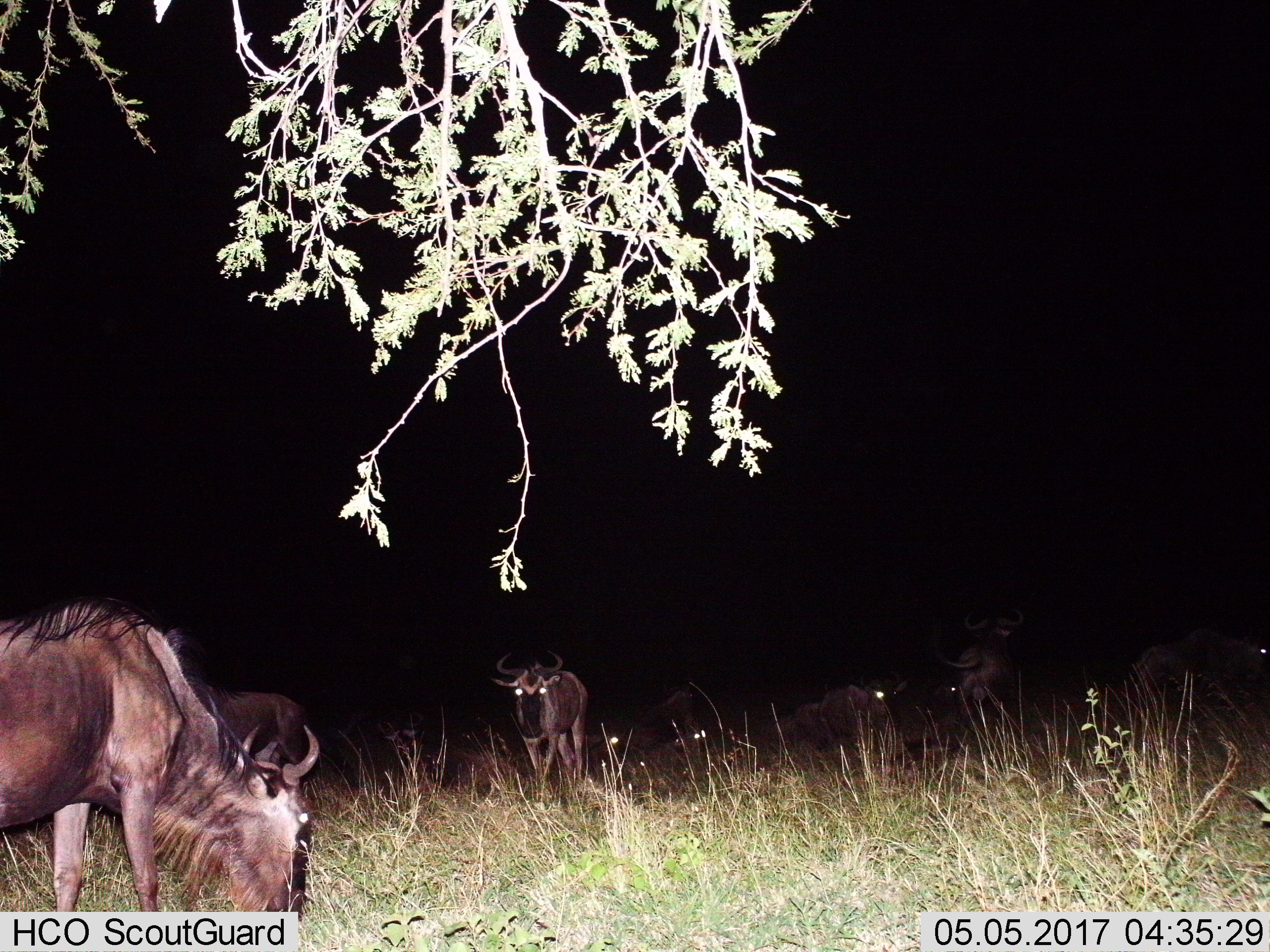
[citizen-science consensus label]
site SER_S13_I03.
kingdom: Animalia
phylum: Chordata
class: Mammalia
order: Artiodactyla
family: Bovidae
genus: Connochaetes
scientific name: Connochaetes taurinus taurinus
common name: blue wildebeest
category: wildebeestblue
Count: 9.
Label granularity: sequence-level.